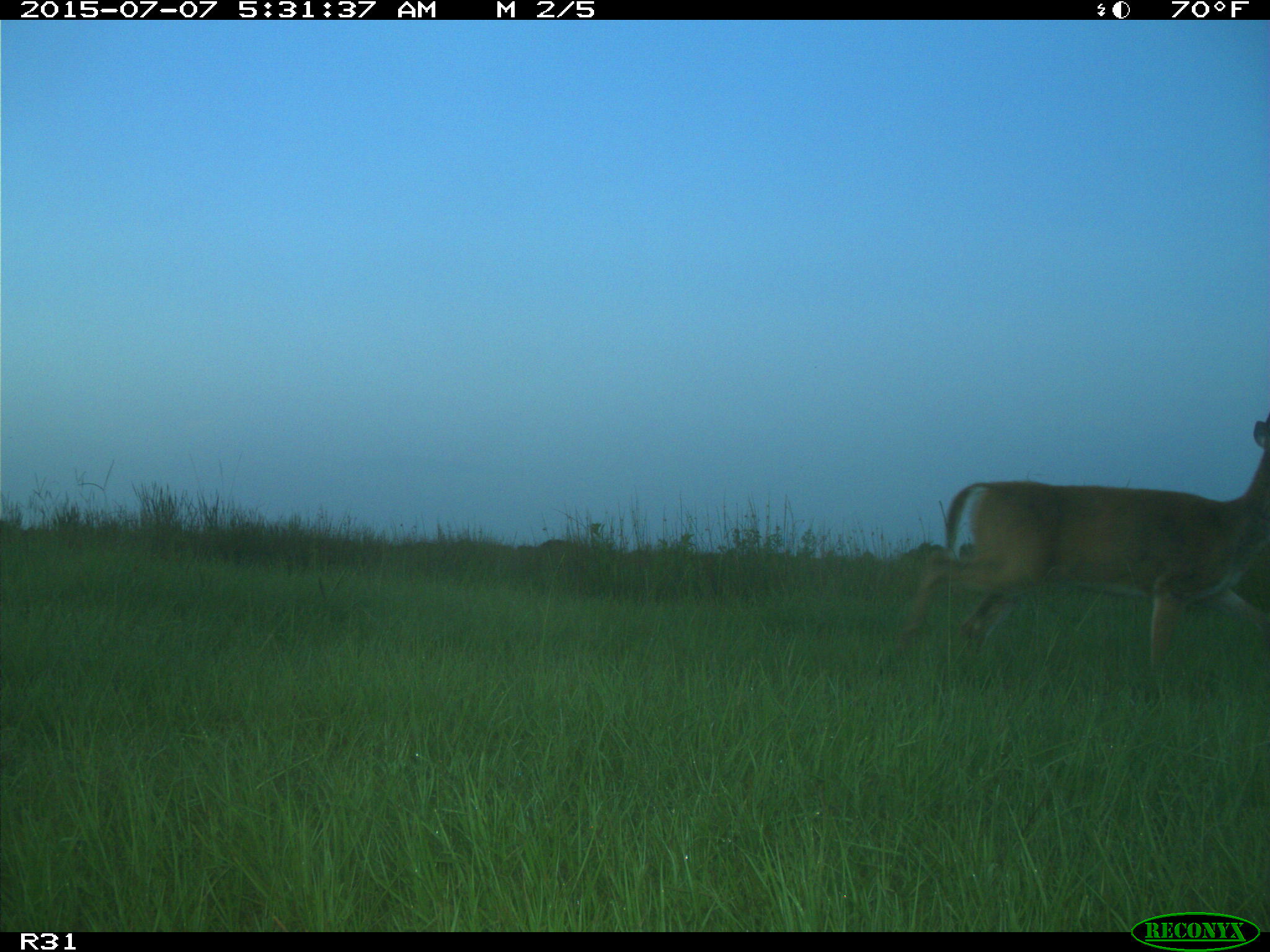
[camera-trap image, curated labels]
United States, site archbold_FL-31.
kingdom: Animalia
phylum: Chordata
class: Mammalia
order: Artiodactyla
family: Cervidae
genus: Odocoileus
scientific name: Odocoileus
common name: deer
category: unidentified deer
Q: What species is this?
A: Unidentified deer (deer) (Odocoileus).